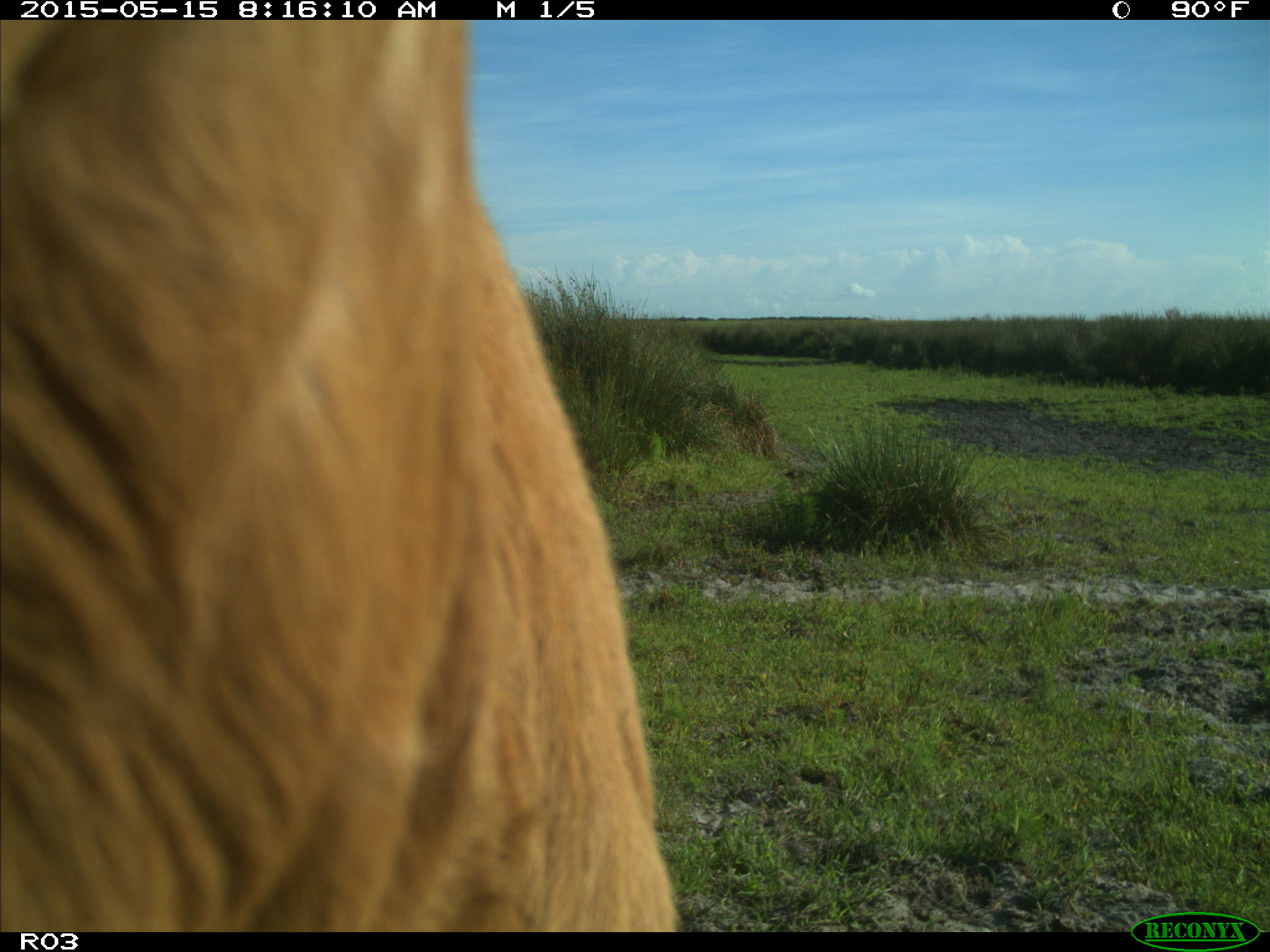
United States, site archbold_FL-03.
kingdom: Animalia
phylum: Chordata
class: Mammalia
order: Artiodactyla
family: Bovidae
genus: Bos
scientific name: Bos taurus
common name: domestic cow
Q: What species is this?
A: Bos taurus (domestic cow).